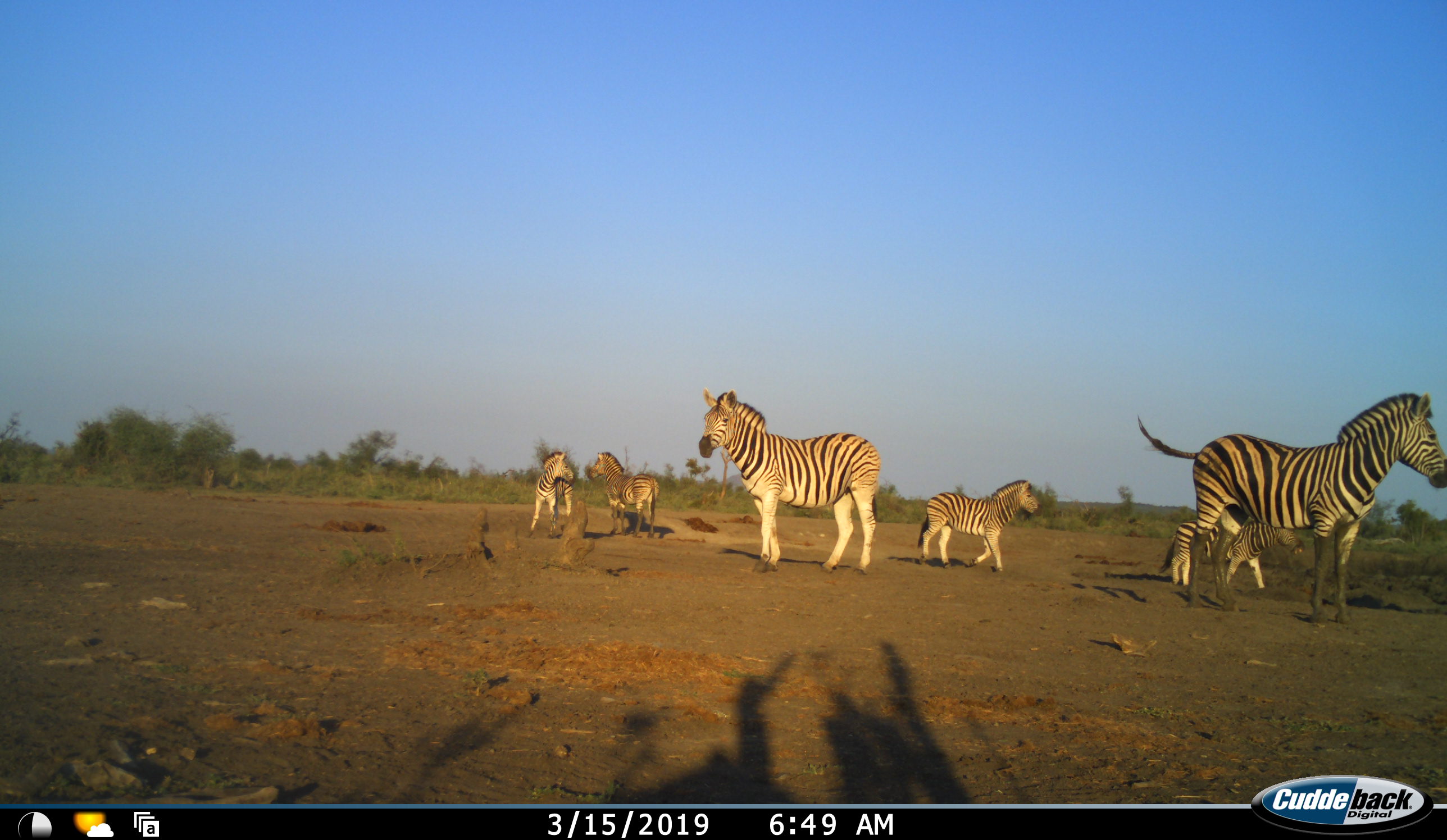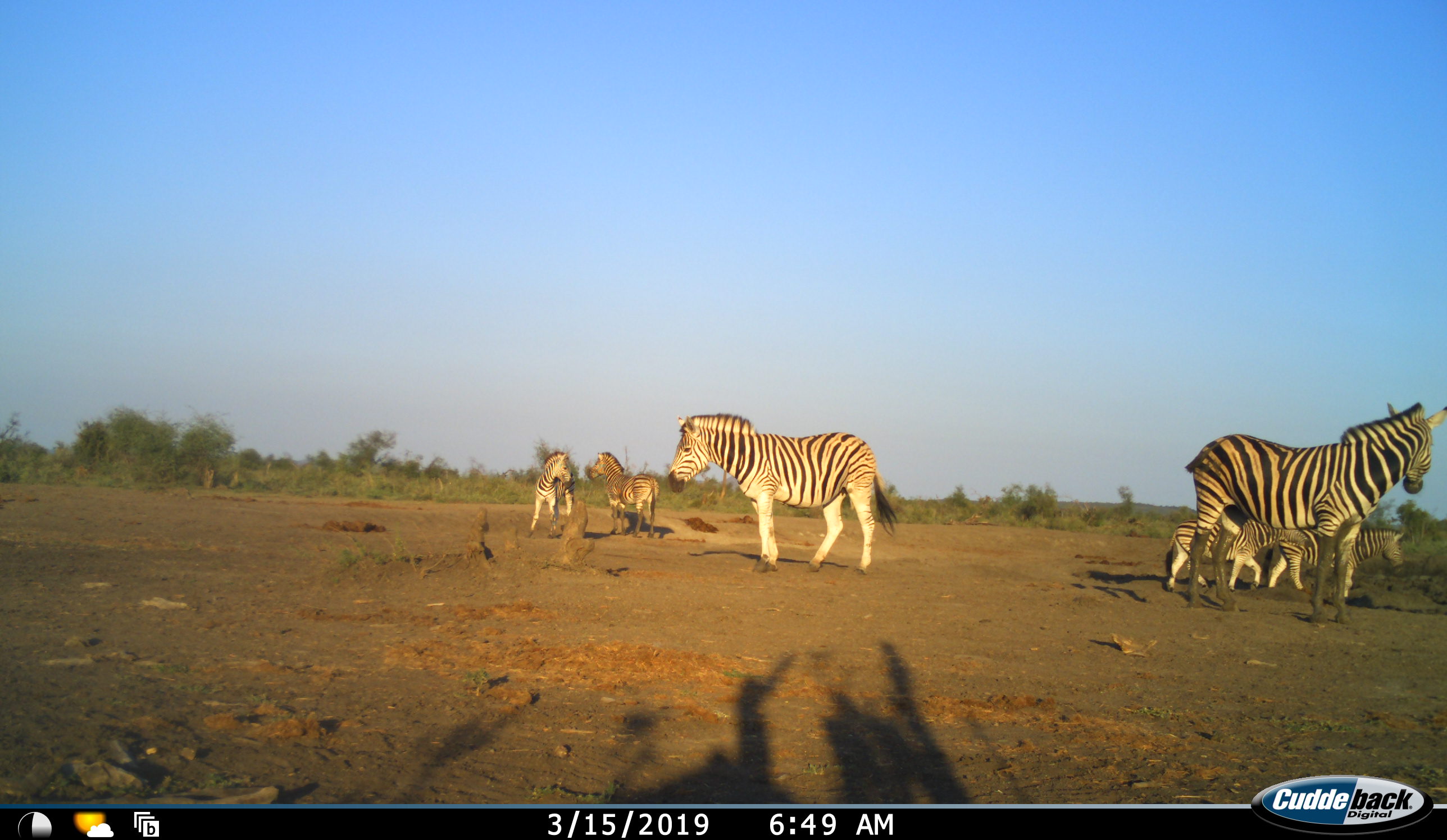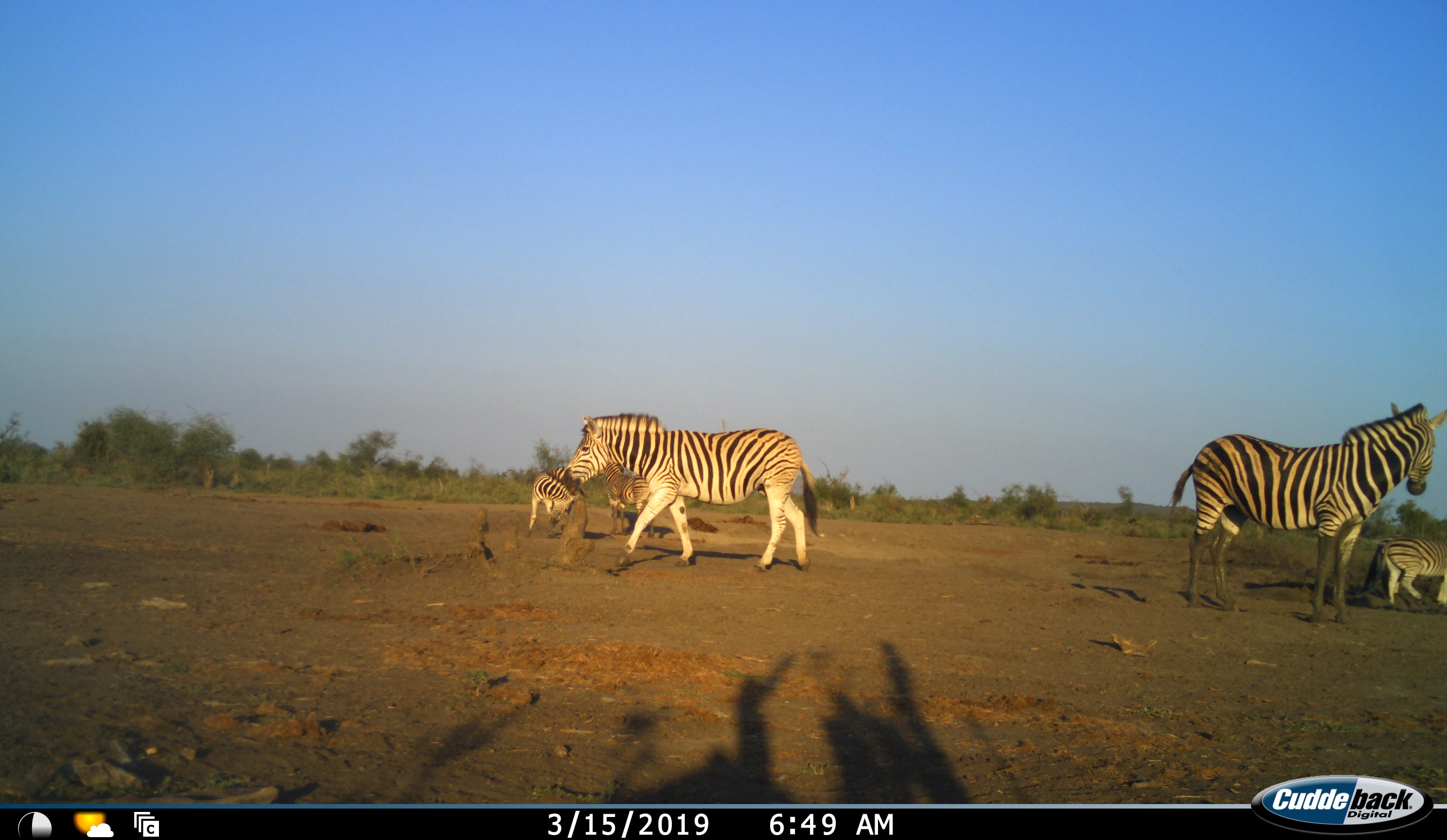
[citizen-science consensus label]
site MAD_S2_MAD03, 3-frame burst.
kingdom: Animalia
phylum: Chordata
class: Mammalia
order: Perissodactyla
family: Equidae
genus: Equus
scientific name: Equus quagga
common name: plains zebra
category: zebraplains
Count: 6.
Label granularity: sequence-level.